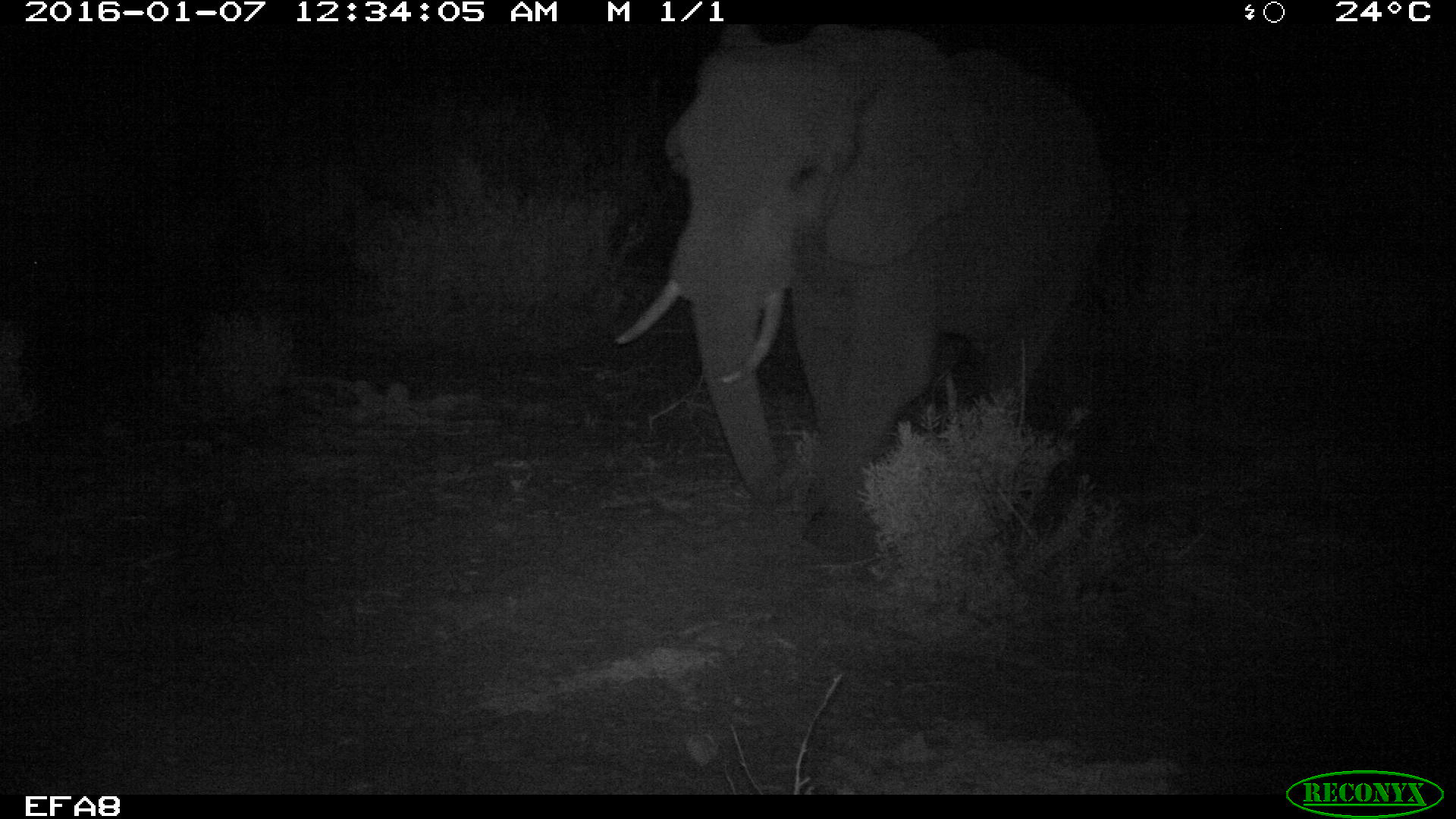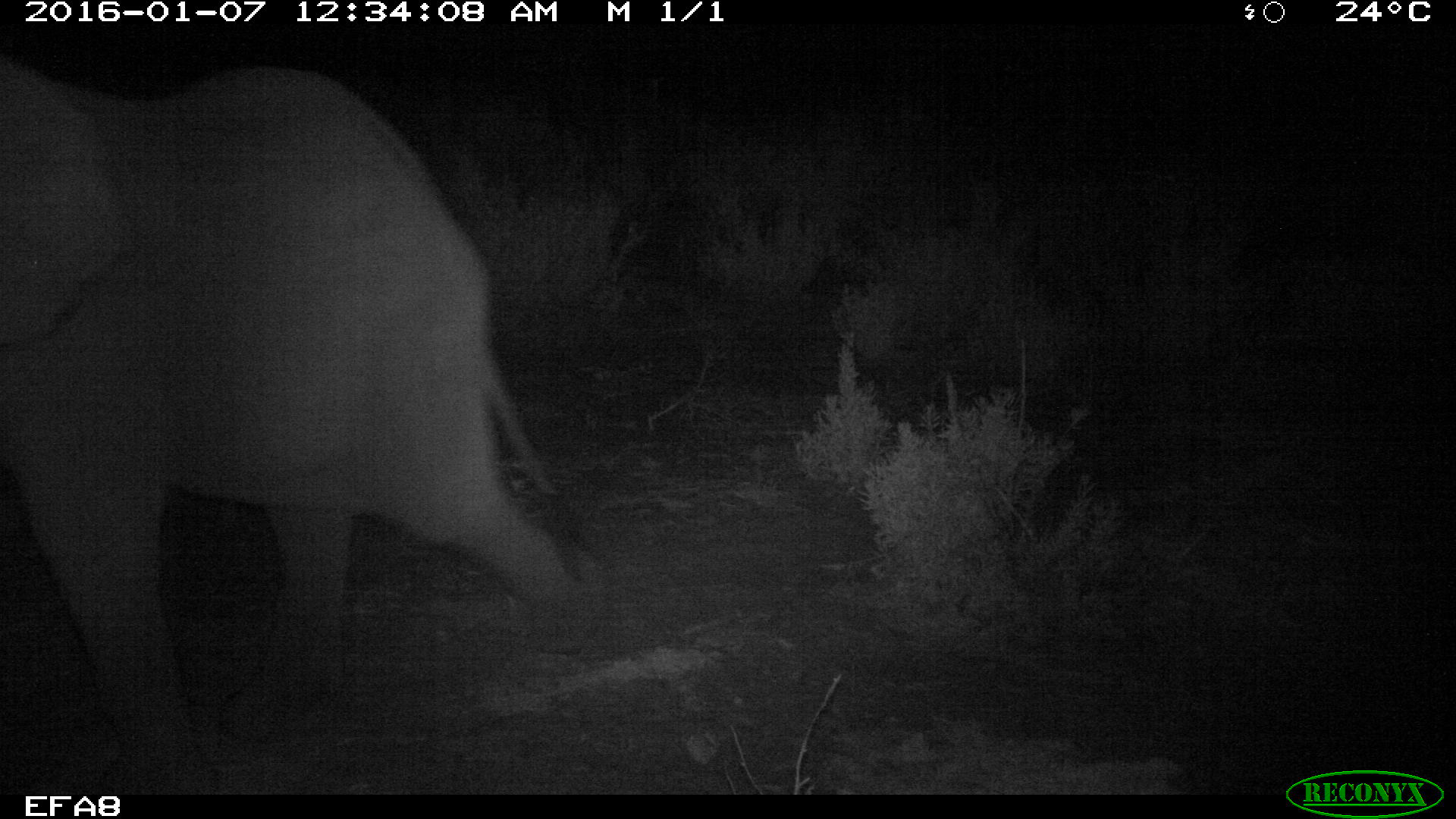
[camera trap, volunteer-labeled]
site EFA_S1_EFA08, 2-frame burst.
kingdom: Animalia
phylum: Chordata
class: Mammalia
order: Proboscidea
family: Elephantidae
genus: Loxodonta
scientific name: Loxodonta africana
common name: african bush elephant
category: elephant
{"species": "elephant (african bush elephant) (Loxodonta africana)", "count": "1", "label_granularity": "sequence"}